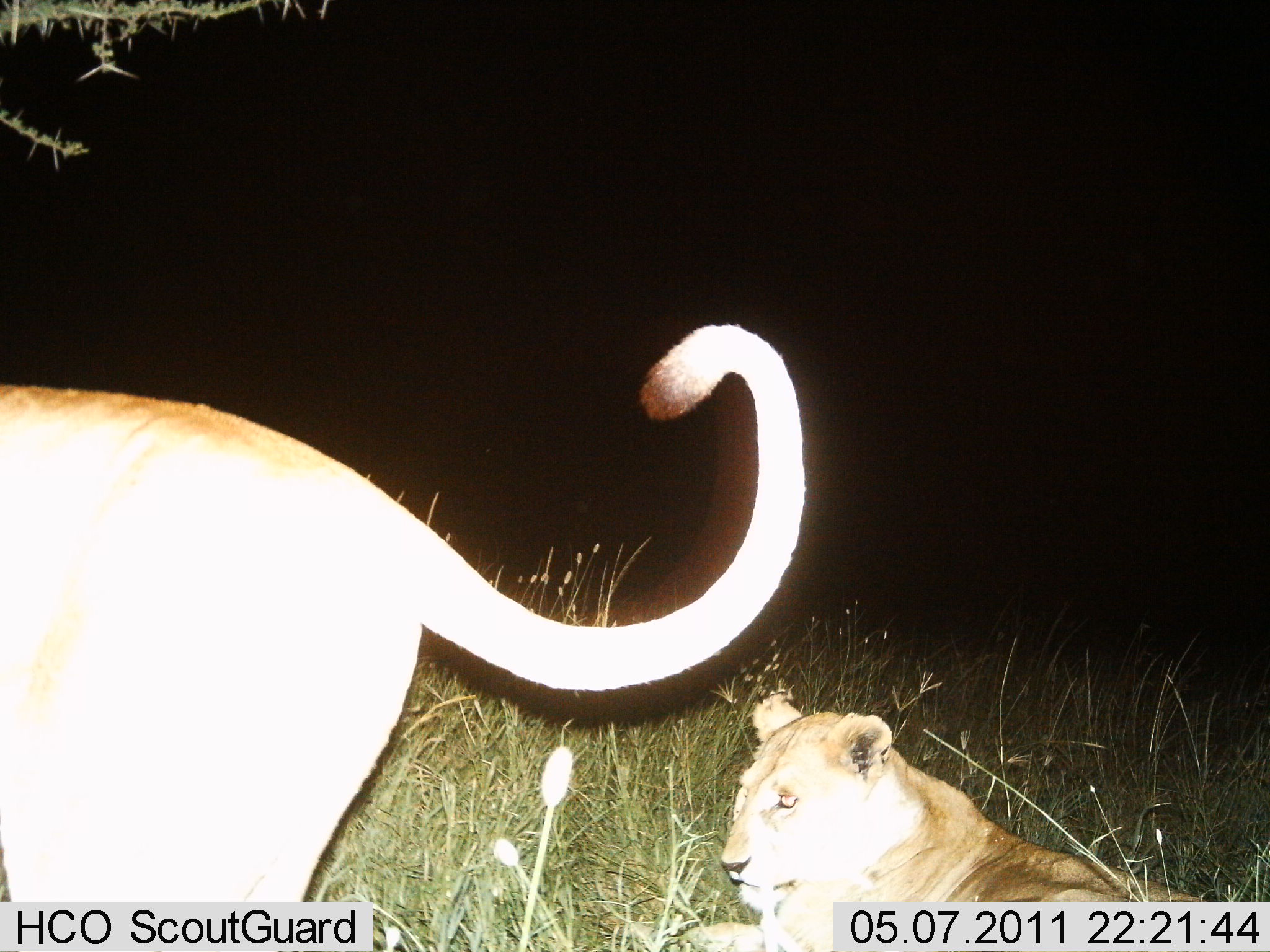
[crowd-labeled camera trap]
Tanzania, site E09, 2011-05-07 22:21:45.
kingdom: Animalia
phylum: Chordata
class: Mammalia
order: Carnivora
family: Felidae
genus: Panthera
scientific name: Panthera leo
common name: lion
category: lionfemale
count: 2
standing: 54%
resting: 85%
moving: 15%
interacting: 8%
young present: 46%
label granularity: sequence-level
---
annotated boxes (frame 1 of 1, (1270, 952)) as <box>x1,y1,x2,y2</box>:
animal: <box>1,321,812,952</box>; <box>667,691,1208,952</box>